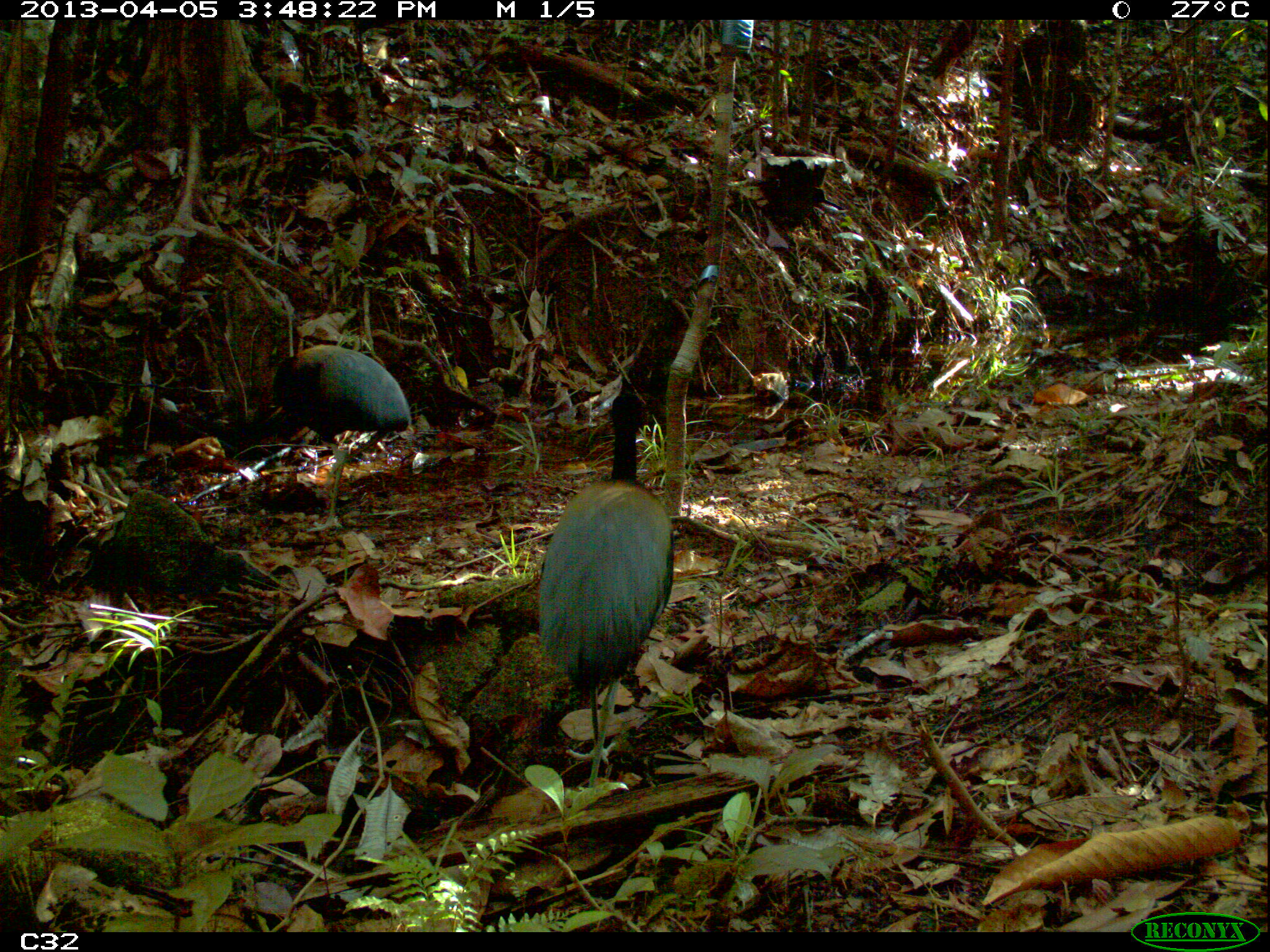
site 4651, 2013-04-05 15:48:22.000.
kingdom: Animalia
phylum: Chordata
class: Aves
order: Gruiformes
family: Psophiidae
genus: Psophia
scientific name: Psophia crepitans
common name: gray-winged trumpeter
Psophia crepitans (gray-winged trumpeter), count 2, age adult.